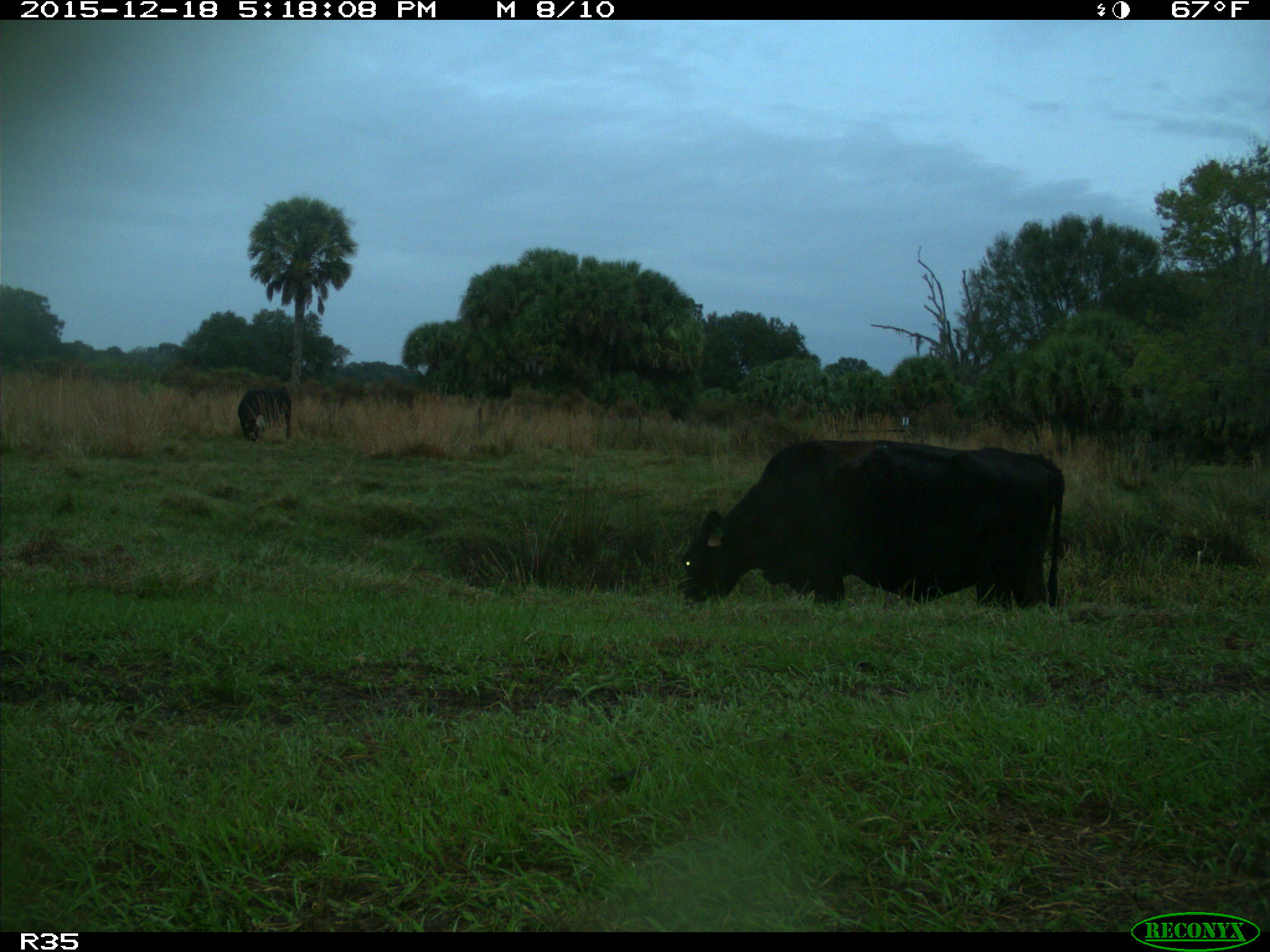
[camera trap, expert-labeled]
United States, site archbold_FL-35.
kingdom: Animalia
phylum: Chordata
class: Mammalia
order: Artiodactyla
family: Bovidae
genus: Bos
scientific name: Bos taurus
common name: domestic cow